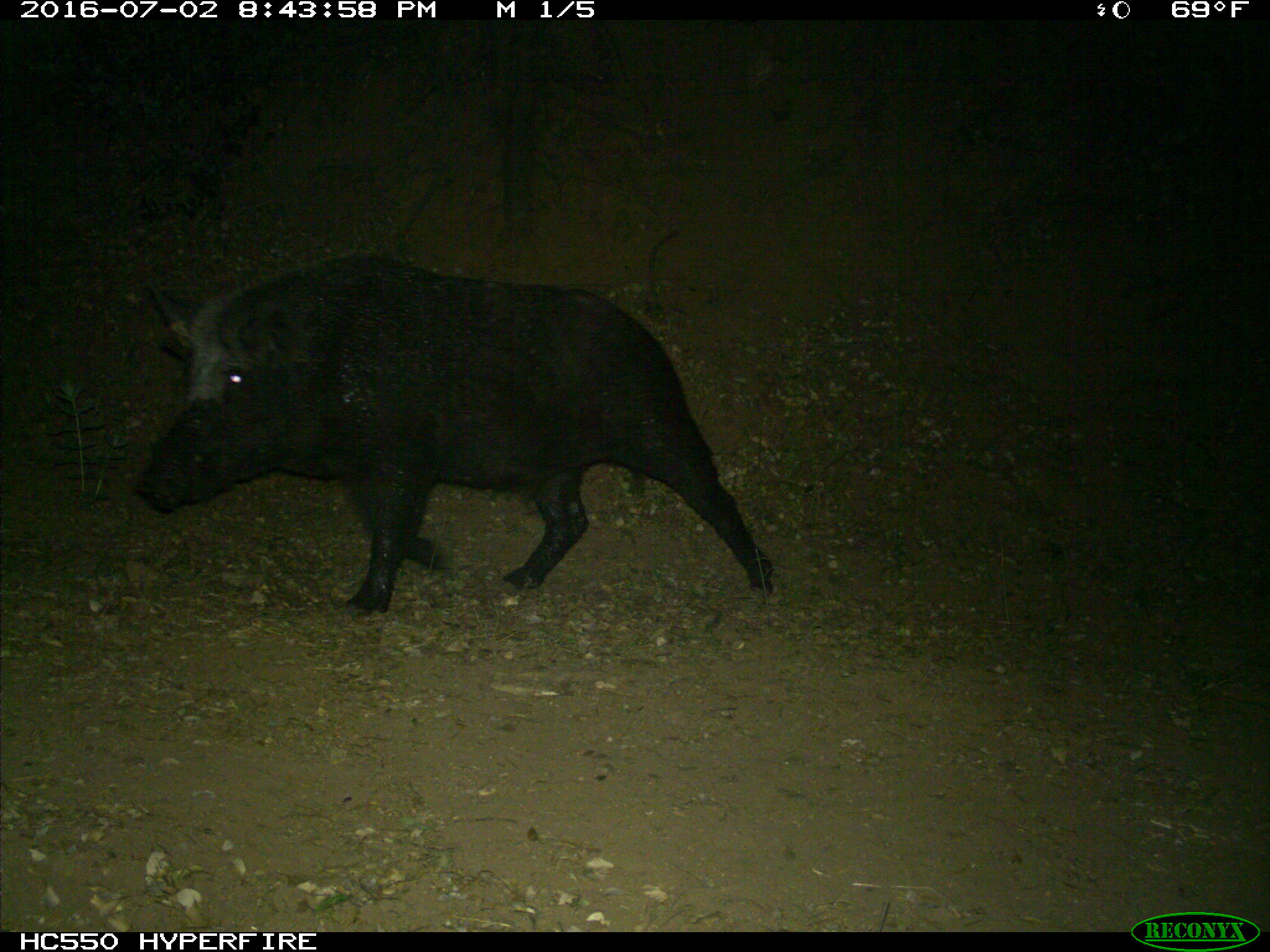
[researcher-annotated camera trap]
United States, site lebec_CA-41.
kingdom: Animalia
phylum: Chordata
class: Mammalia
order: Artiodactyla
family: Suidae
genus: Sus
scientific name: Sus scrofa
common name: wild boar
Sus scrofa (wild boar).